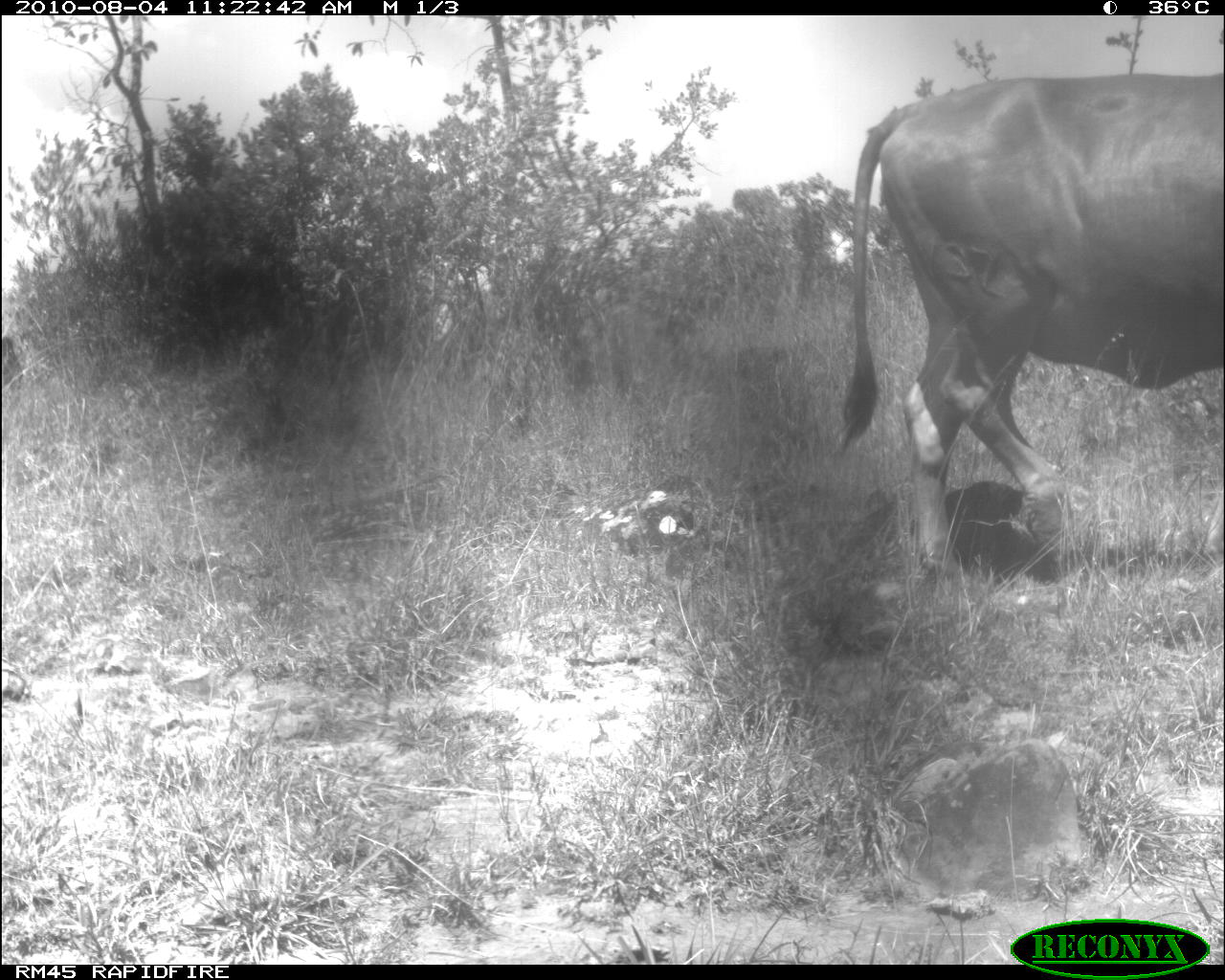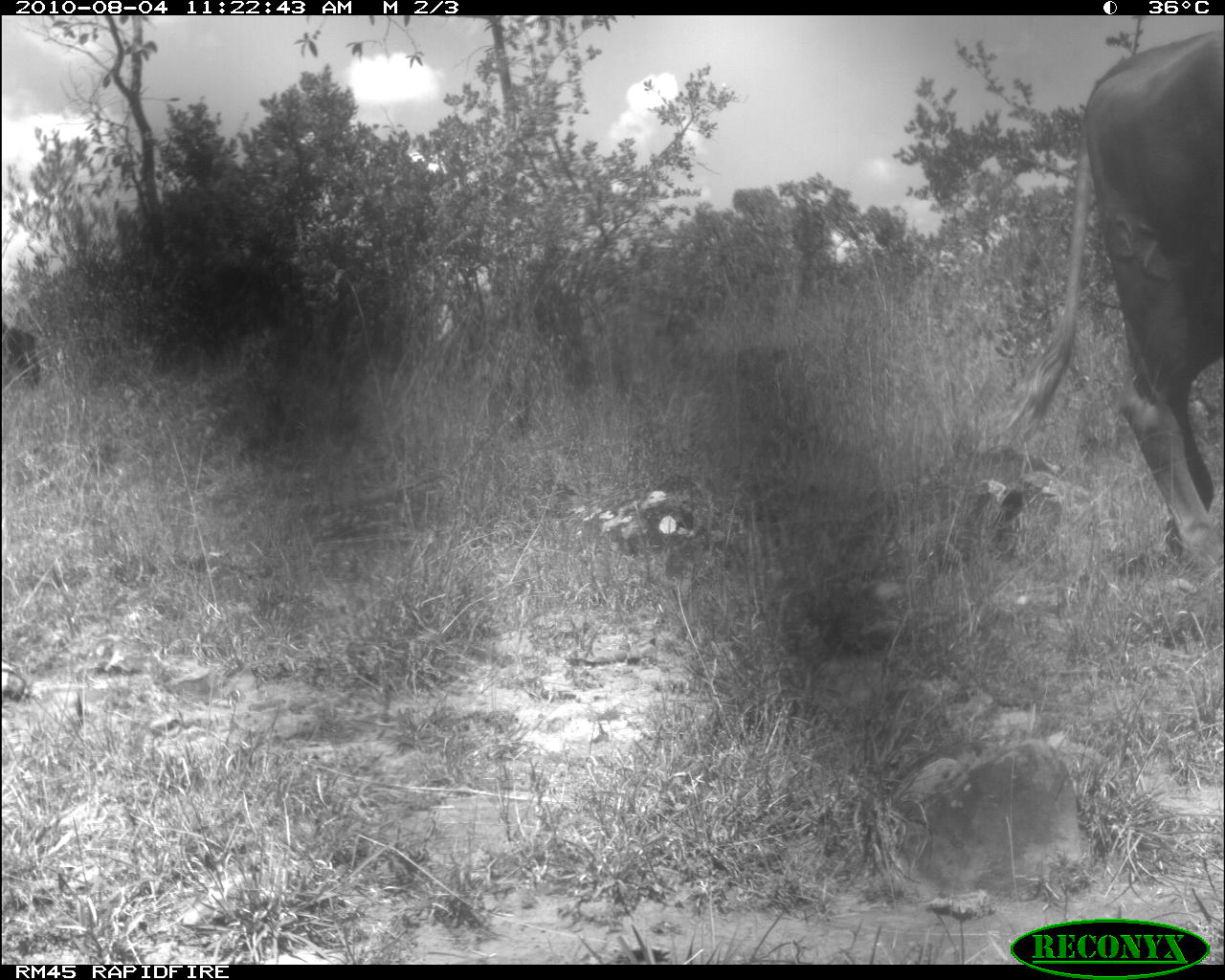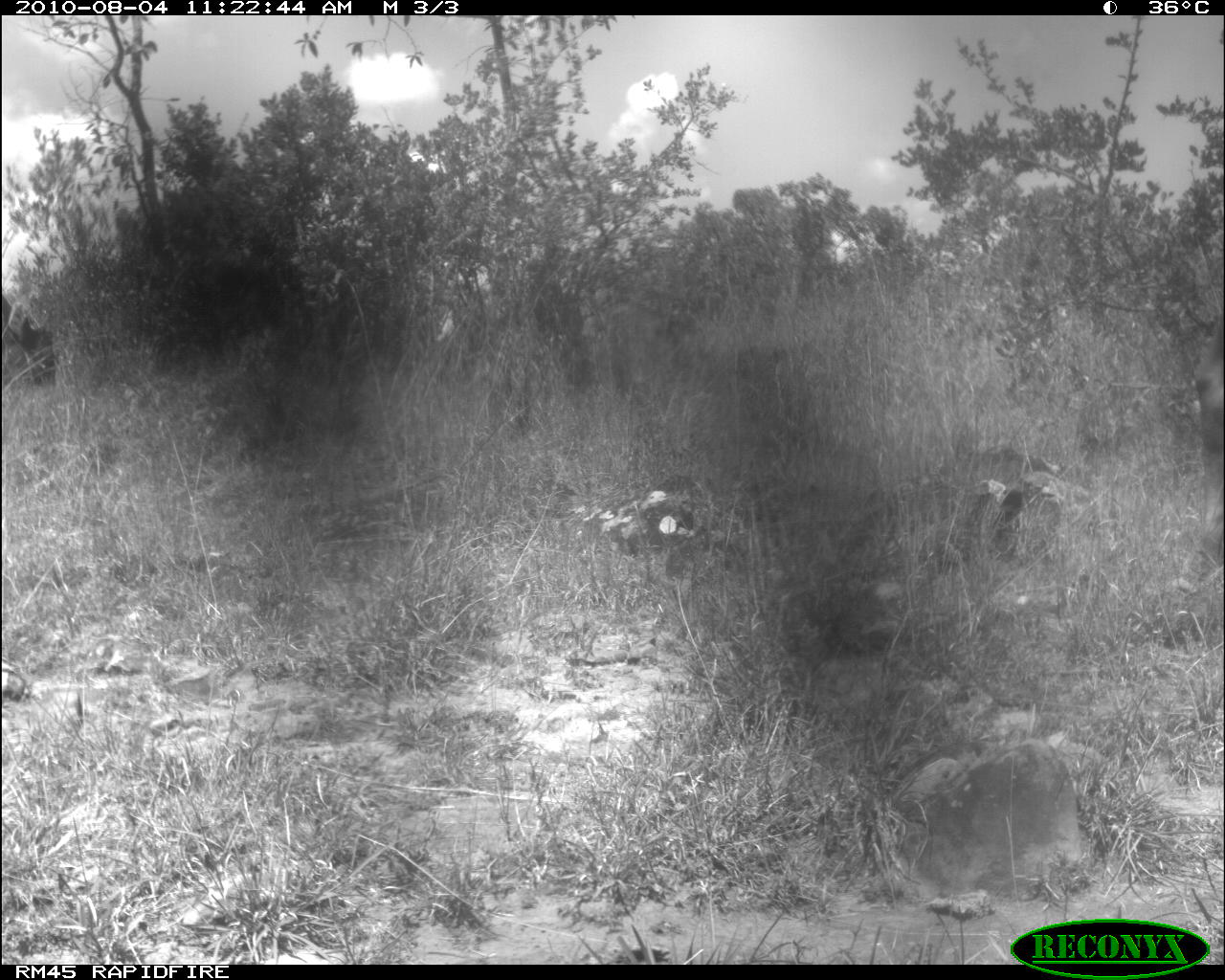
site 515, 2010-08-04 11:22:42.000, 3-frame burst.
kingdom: Animalia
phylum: Chordata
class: Mammalia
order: Artiodactyla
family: Bovidae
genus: Bos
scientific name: Bos taurus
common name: domestic cattle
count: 2